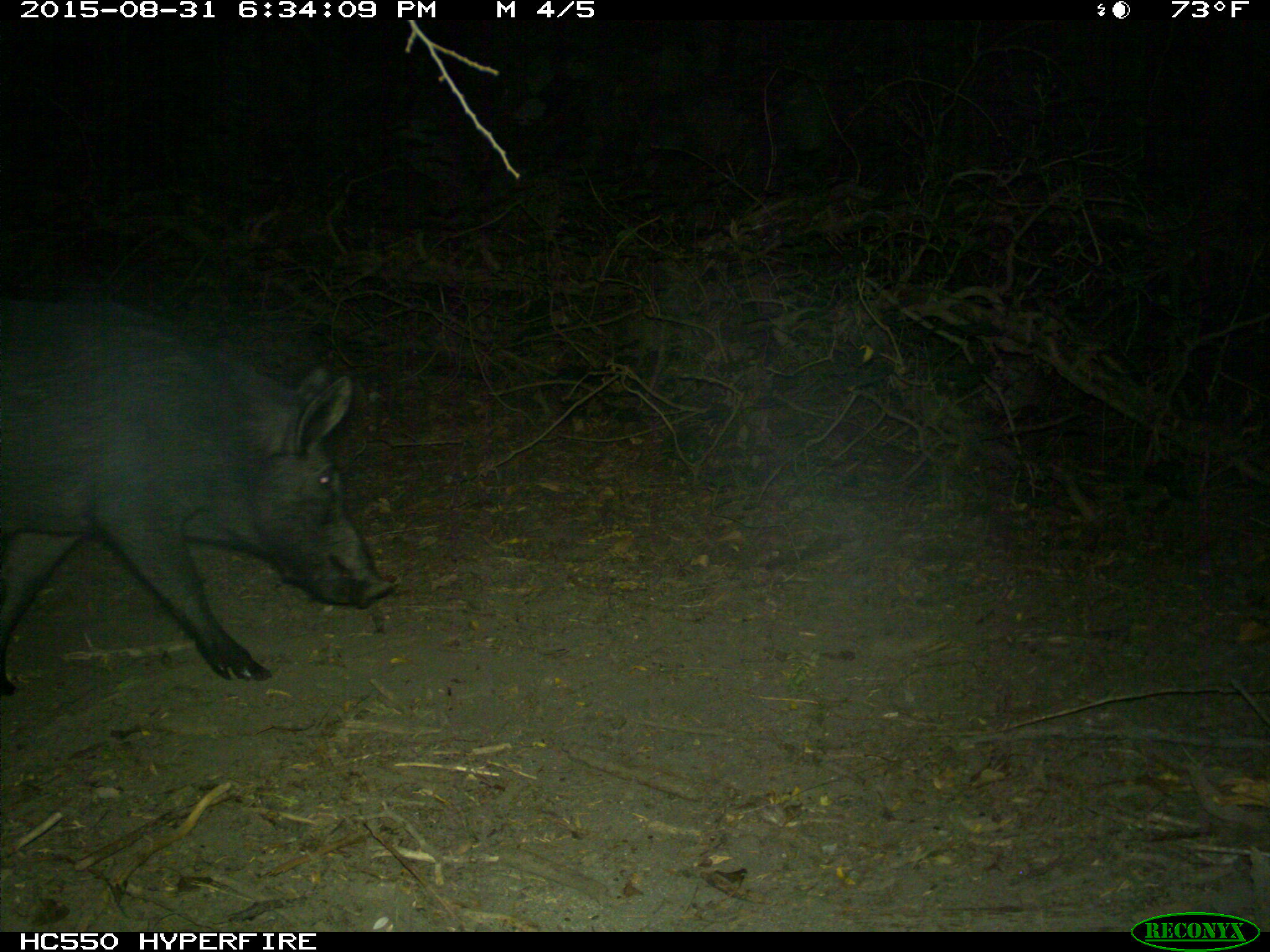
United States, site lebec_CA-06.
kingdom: Animalia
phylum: Chordata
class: Mammalia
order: Artiodactyla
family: Suidae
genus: Sus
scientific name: Sus scrofa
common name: wild boar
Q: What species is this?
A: Sus scrofa (wild boar).